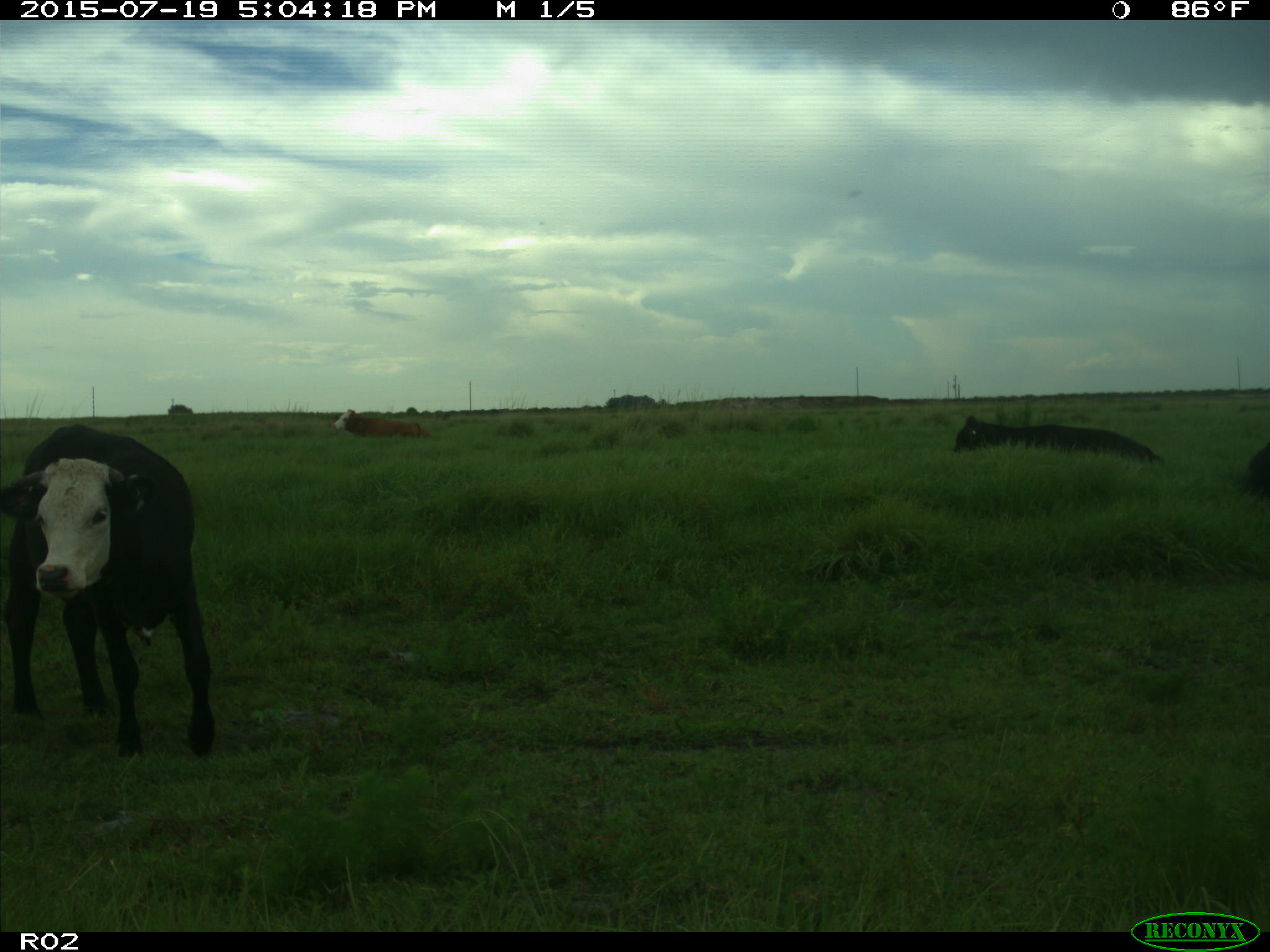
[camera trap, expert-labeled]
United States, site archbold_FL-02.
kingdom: Animalia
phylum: Chordata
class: Mammalia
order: Artiodactyla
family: Bovidae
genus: Bos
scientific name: Bos taurus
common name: domestic cow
Bos taurus (domestic cow).